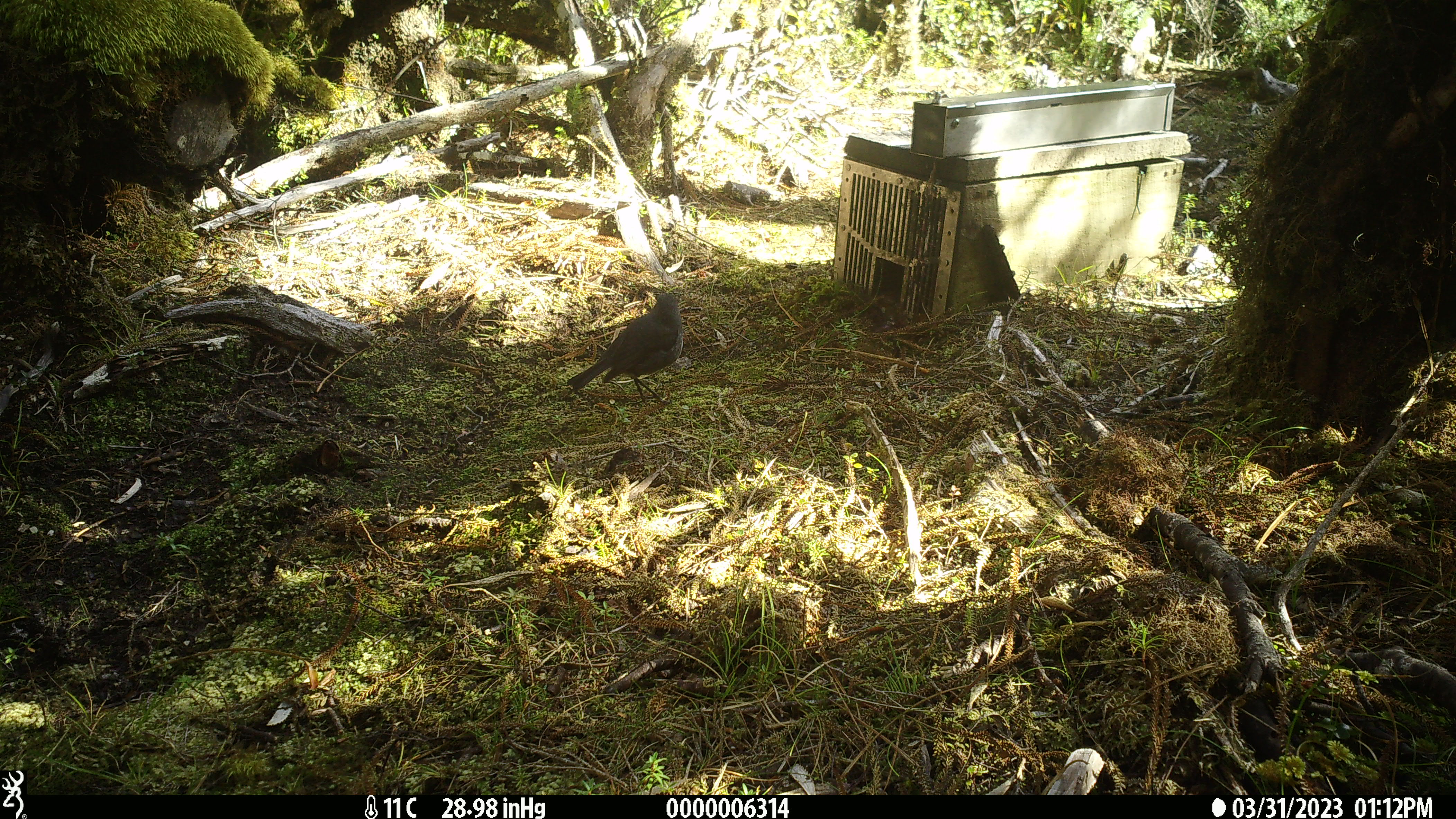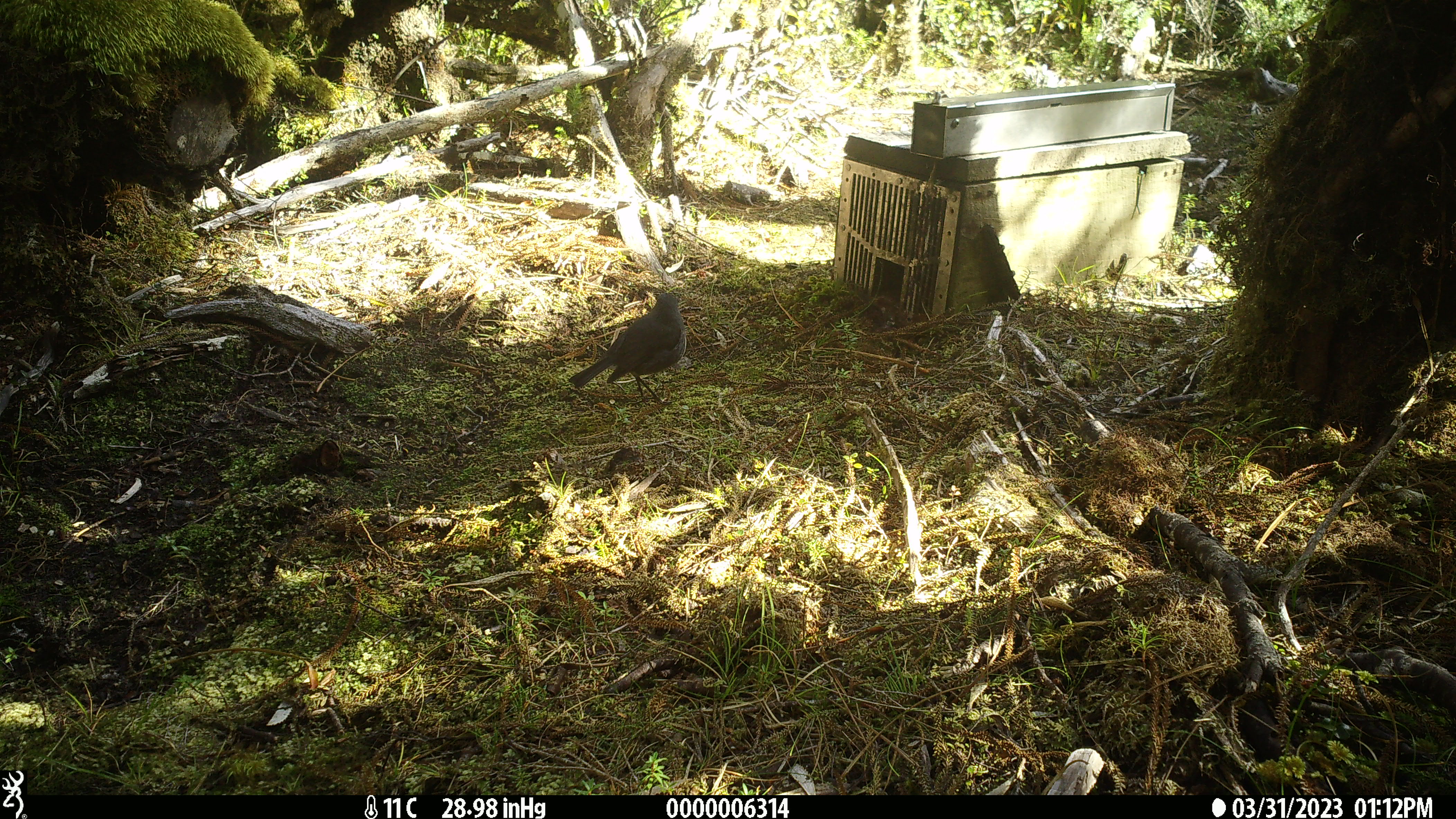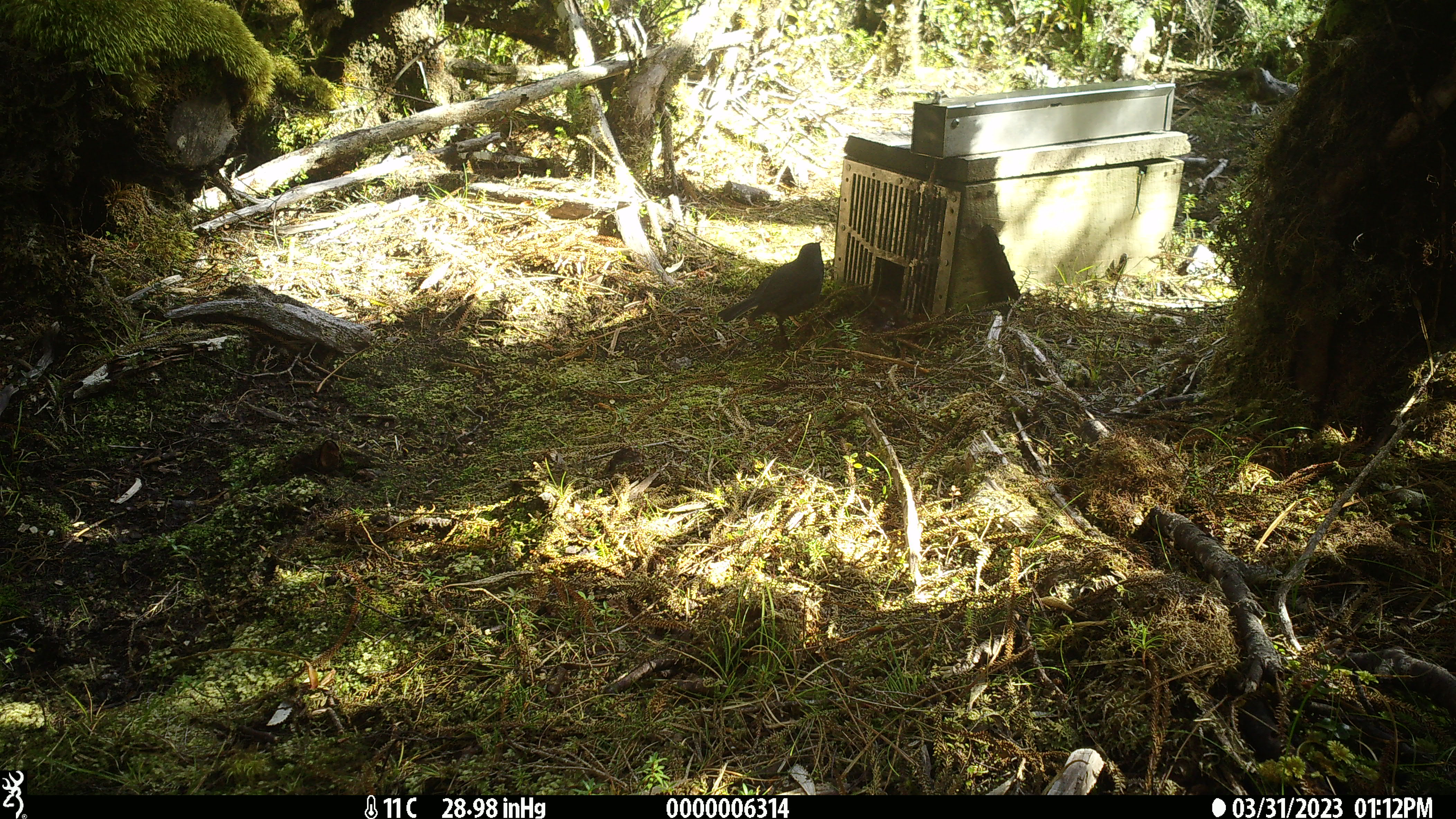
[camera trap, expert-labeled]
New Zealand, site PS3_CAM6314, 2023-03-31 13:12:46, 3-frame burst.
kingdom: Animalia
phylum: Chordata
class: Aves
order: Passeriformes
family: Petroicidae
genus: Petroica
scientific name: Petroica australis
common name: new zealand robin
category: robin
Robin (new zealand robin) (Petroica australis).